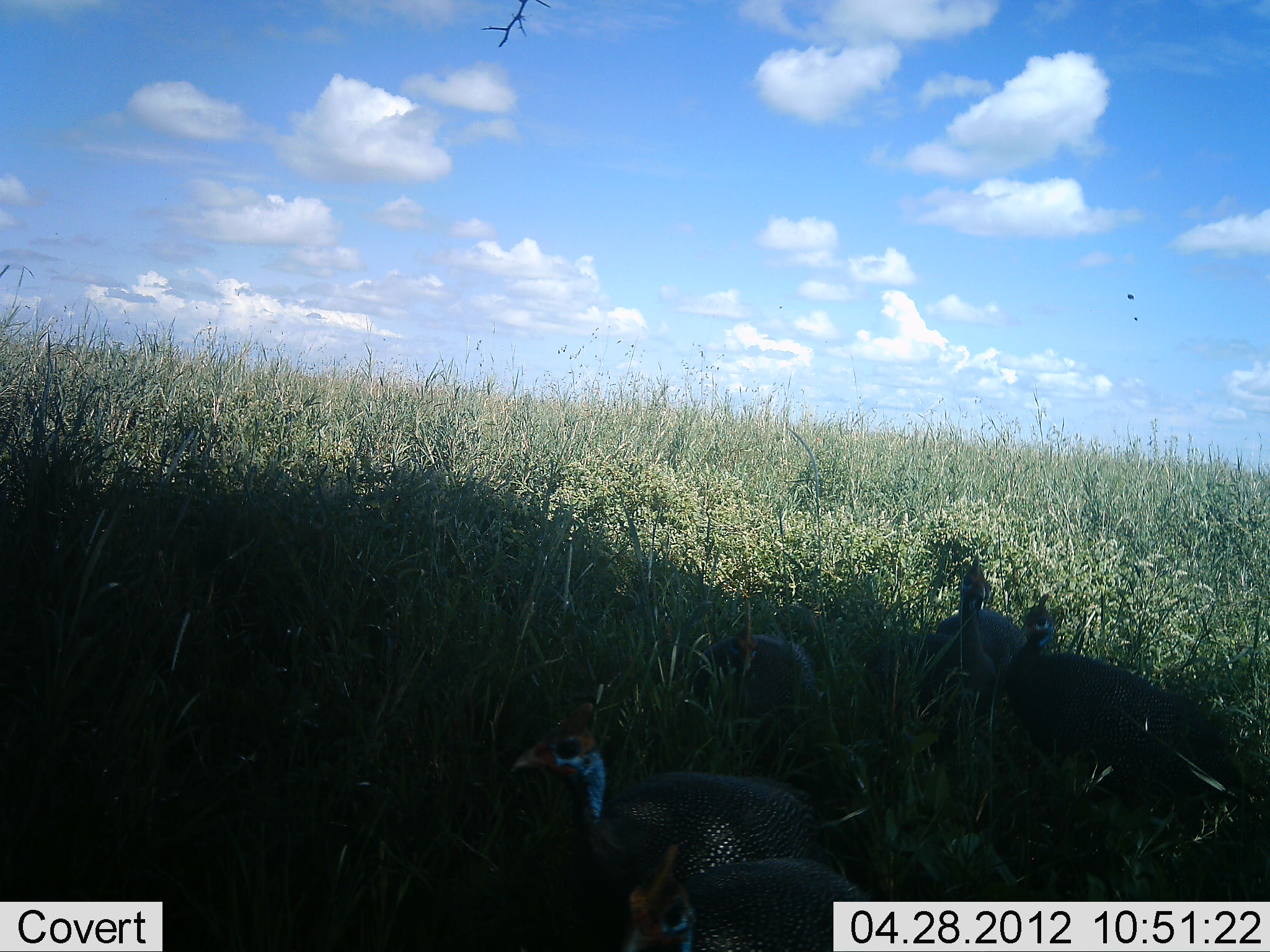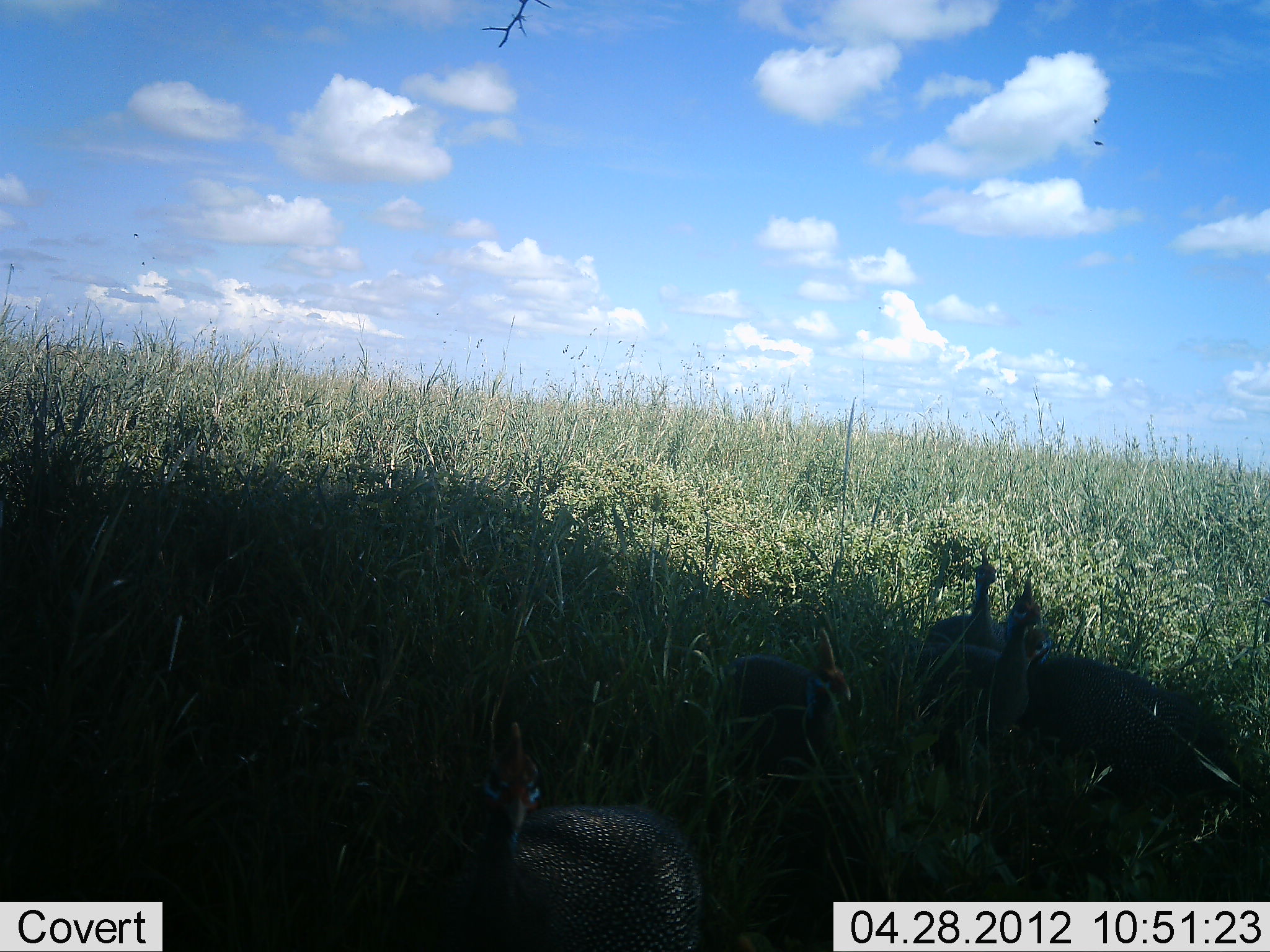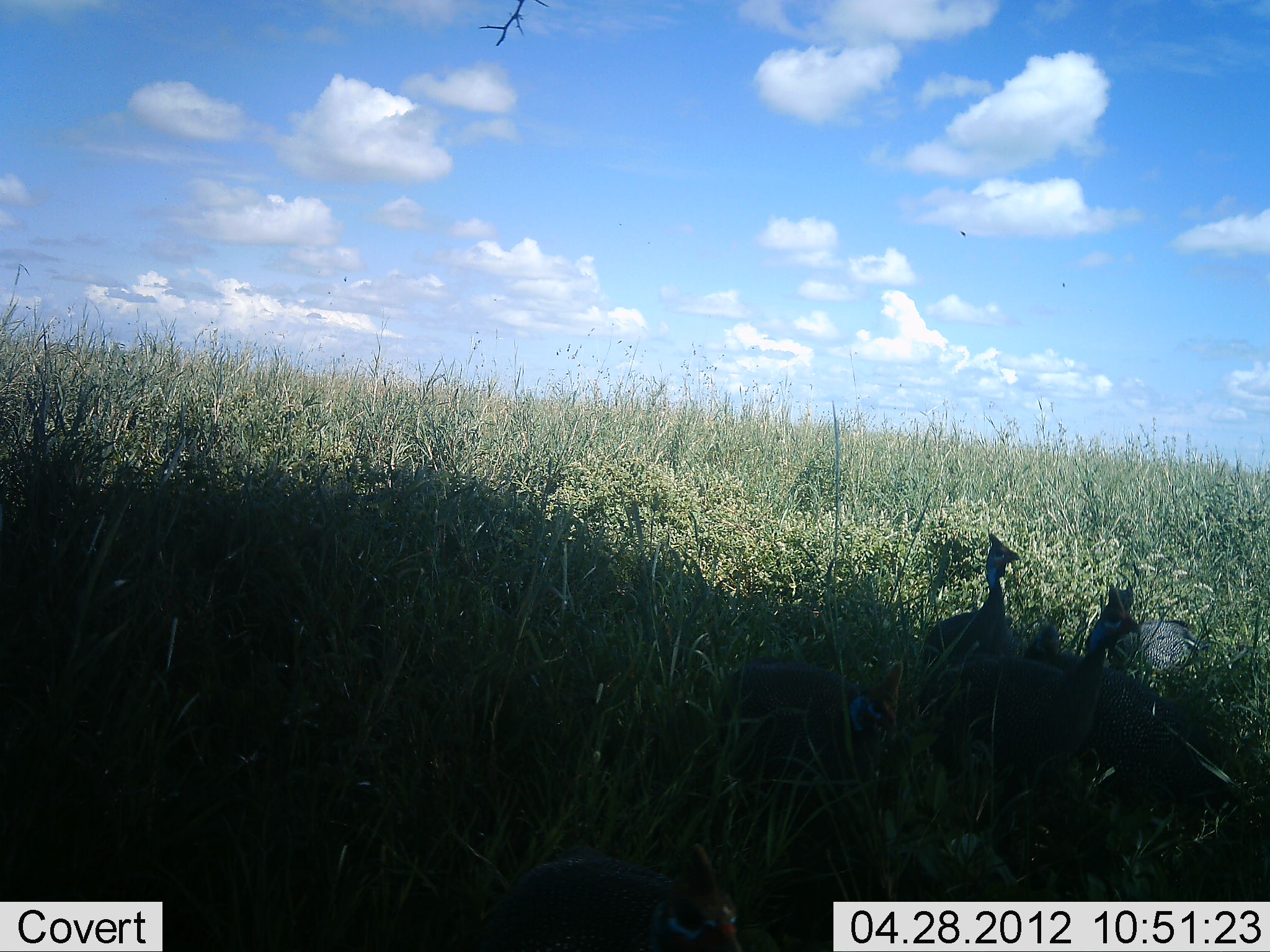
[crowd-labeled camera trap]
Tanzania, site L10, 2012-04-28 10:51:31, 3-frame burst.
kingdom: Animalia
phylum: Chordata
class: Aves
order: Galliformes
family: Numididae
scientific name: Numididae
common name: guinea fowl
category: guineafowl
Guineafowl (guinea fowl) (Numididae), count 5. Behavior (volunteer vote fractions): standing 38%, resting 8%, moving 67%, interacting 0%. Young present (vote fraction): 0%. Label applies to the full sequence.